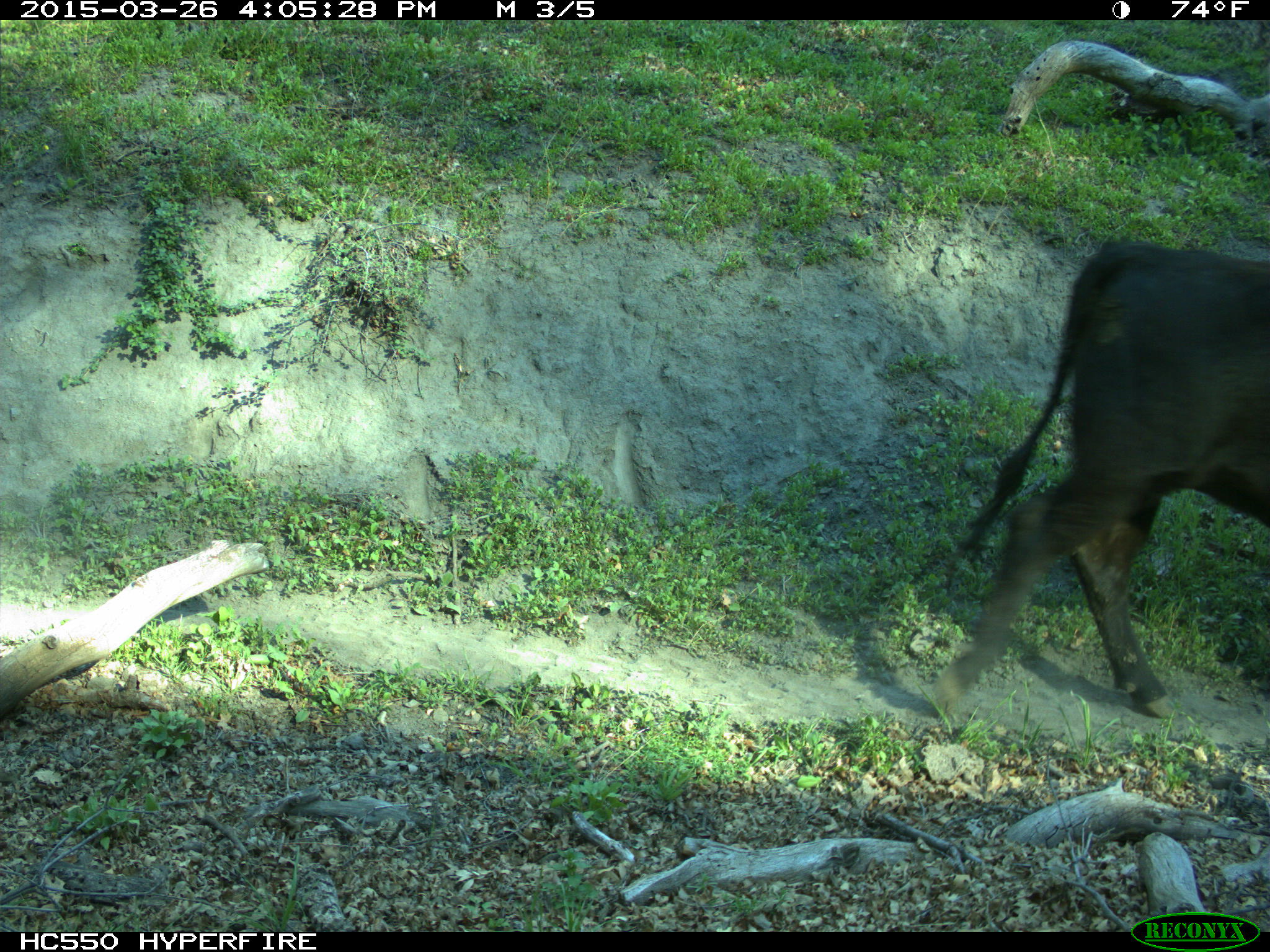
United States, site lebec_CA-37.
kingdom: Animalia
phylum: Chordata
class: Mammalia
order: Artiodactyla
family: Bovidae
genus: Bos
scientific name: Bos taurus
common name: domestic cow